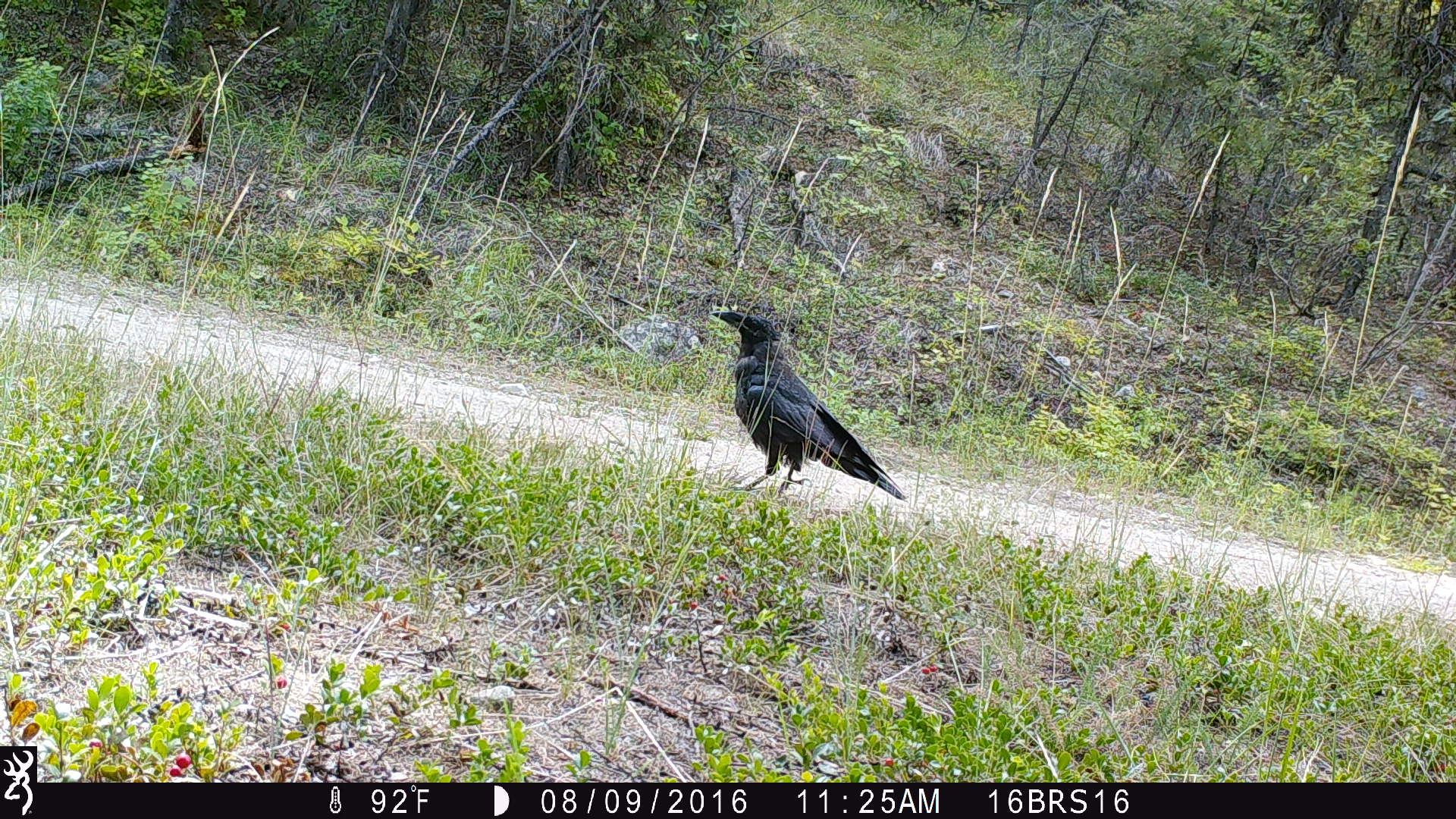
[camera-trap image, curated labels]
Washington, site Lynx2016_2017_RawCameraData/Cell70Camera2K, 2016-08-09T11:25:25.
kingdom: Animalia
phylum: Chordata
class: Aves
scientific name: Aves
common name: birds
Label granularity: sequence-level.